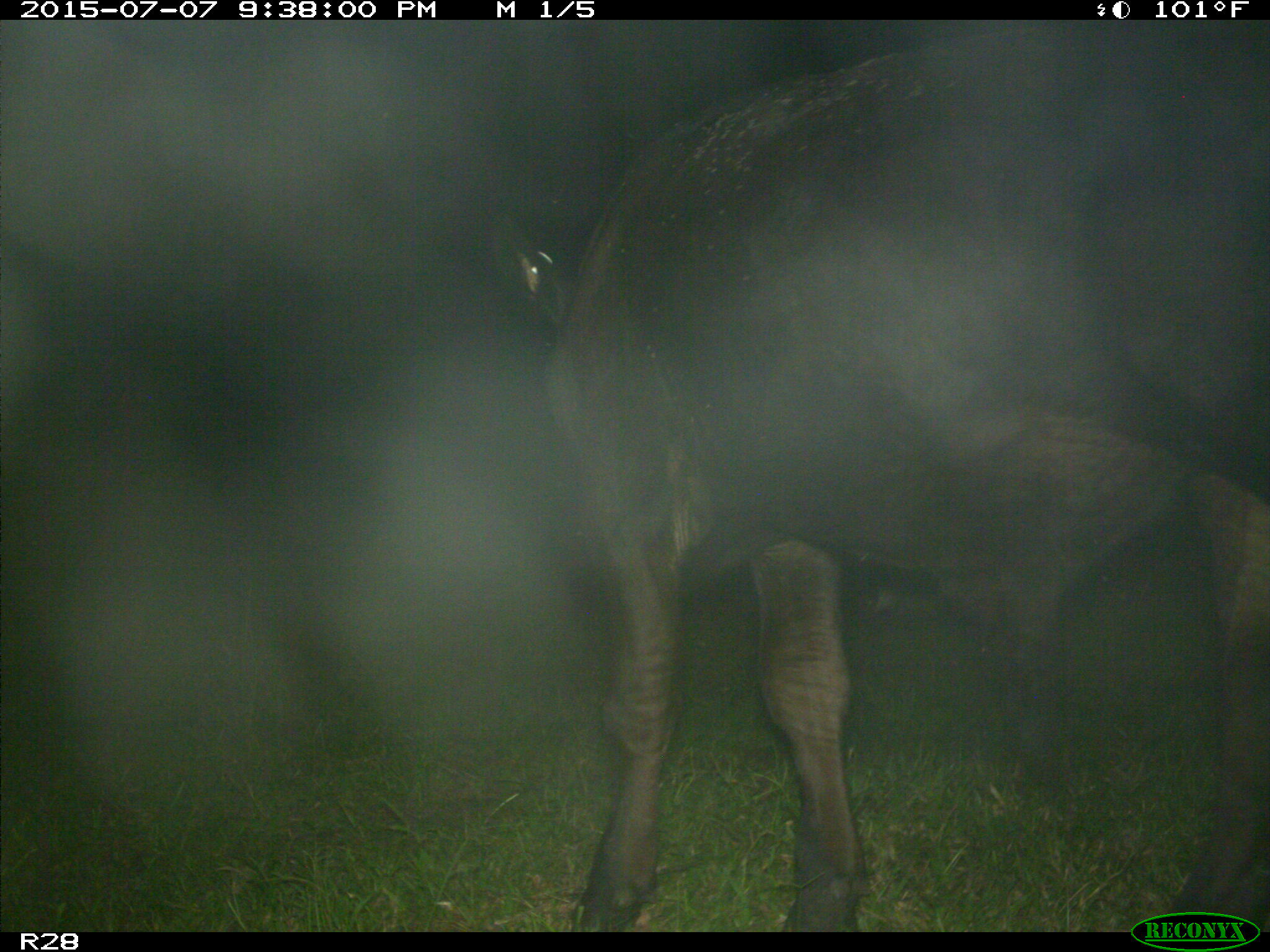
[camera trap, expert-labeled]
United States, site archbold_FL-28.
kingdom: Animalia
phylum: Chordata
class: Mammalia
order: Artiodactyla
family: Bovidae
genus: Bos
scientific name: Bos taurus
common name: domestic cow